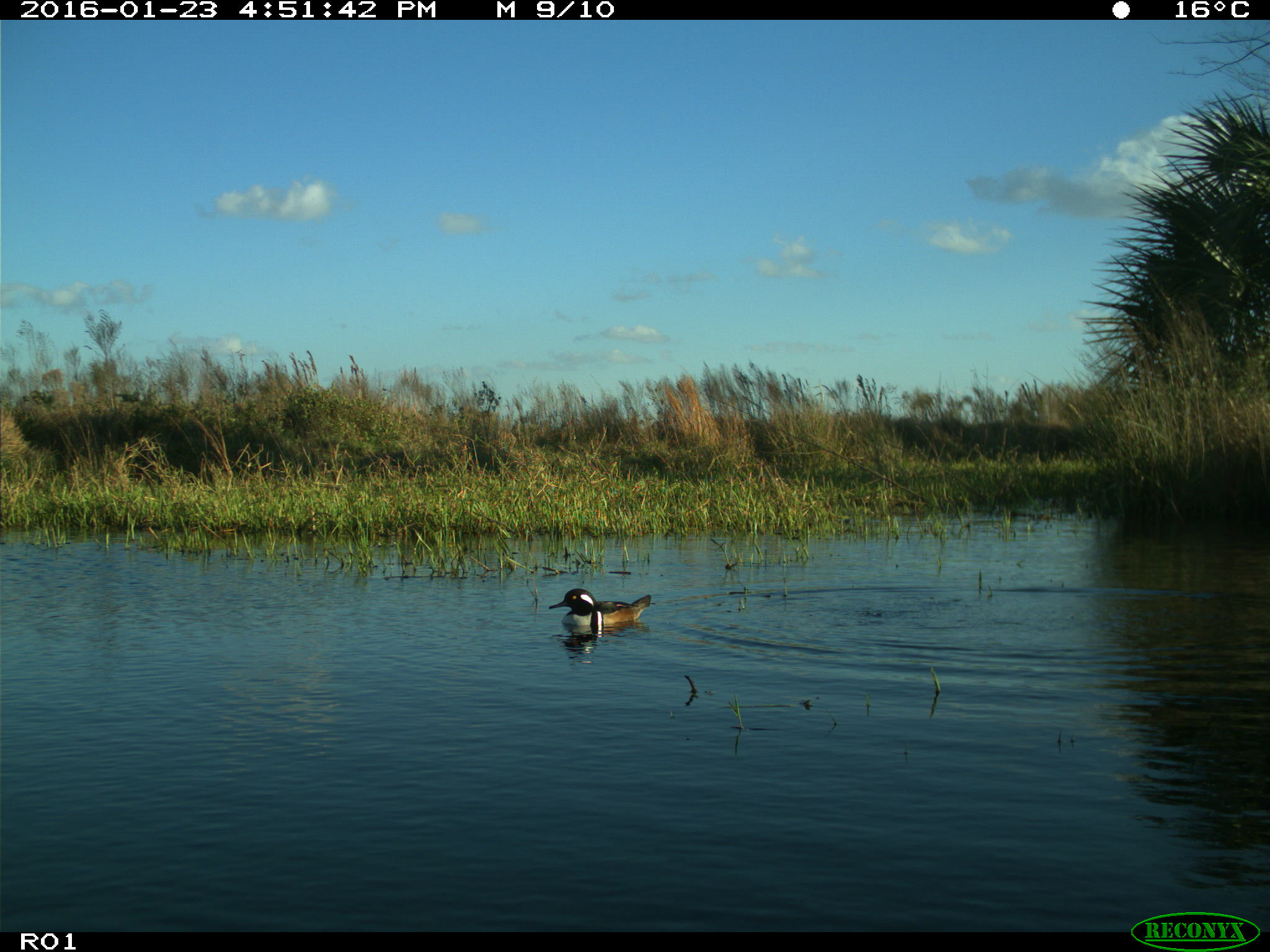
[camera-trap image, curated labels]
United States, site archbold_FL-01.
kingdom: Animalia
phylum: Chordata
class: Aves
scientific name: Aves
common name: birds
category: unidentified bird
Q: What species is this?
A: Unidentified bird (birds) (Aves).